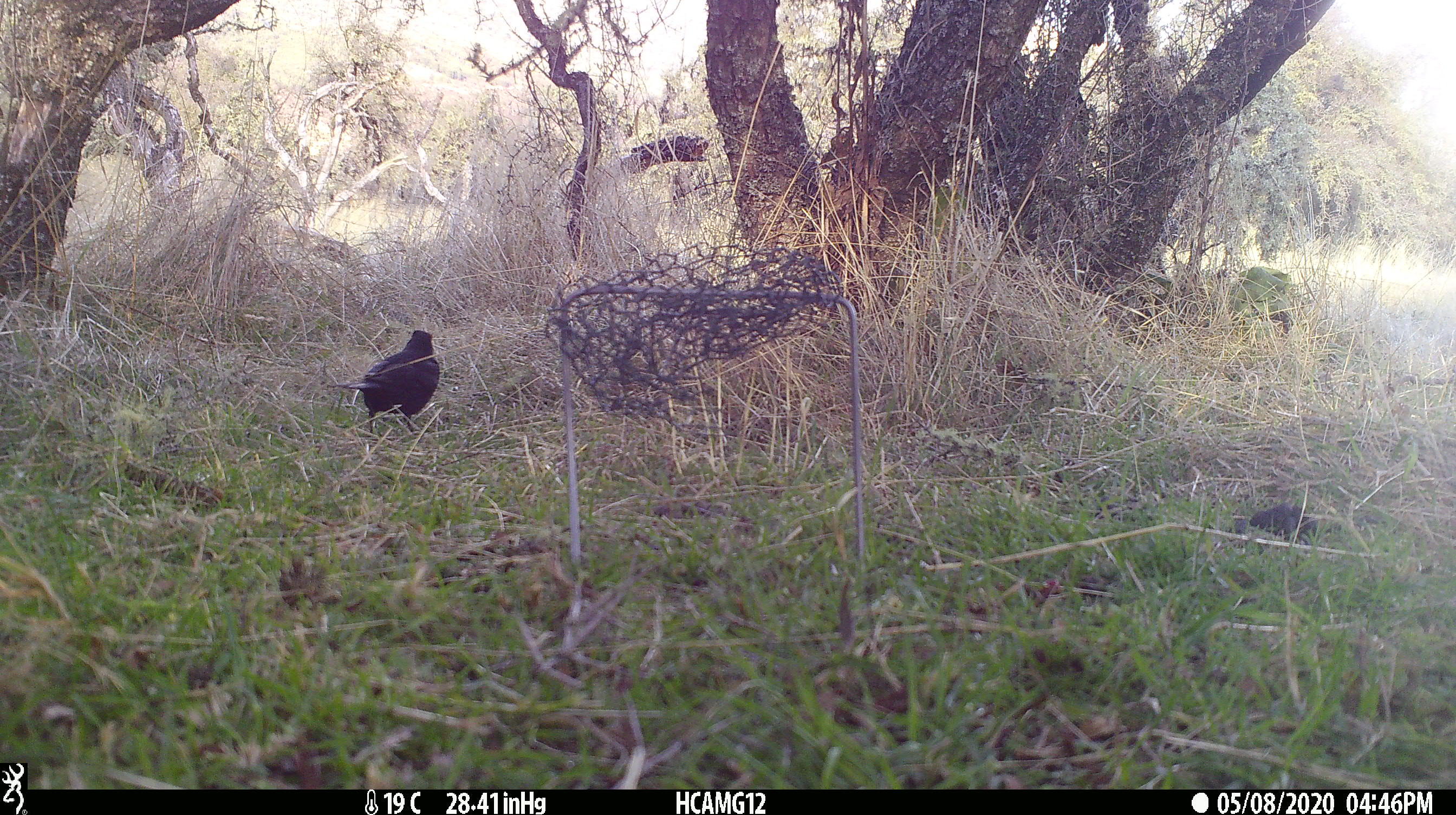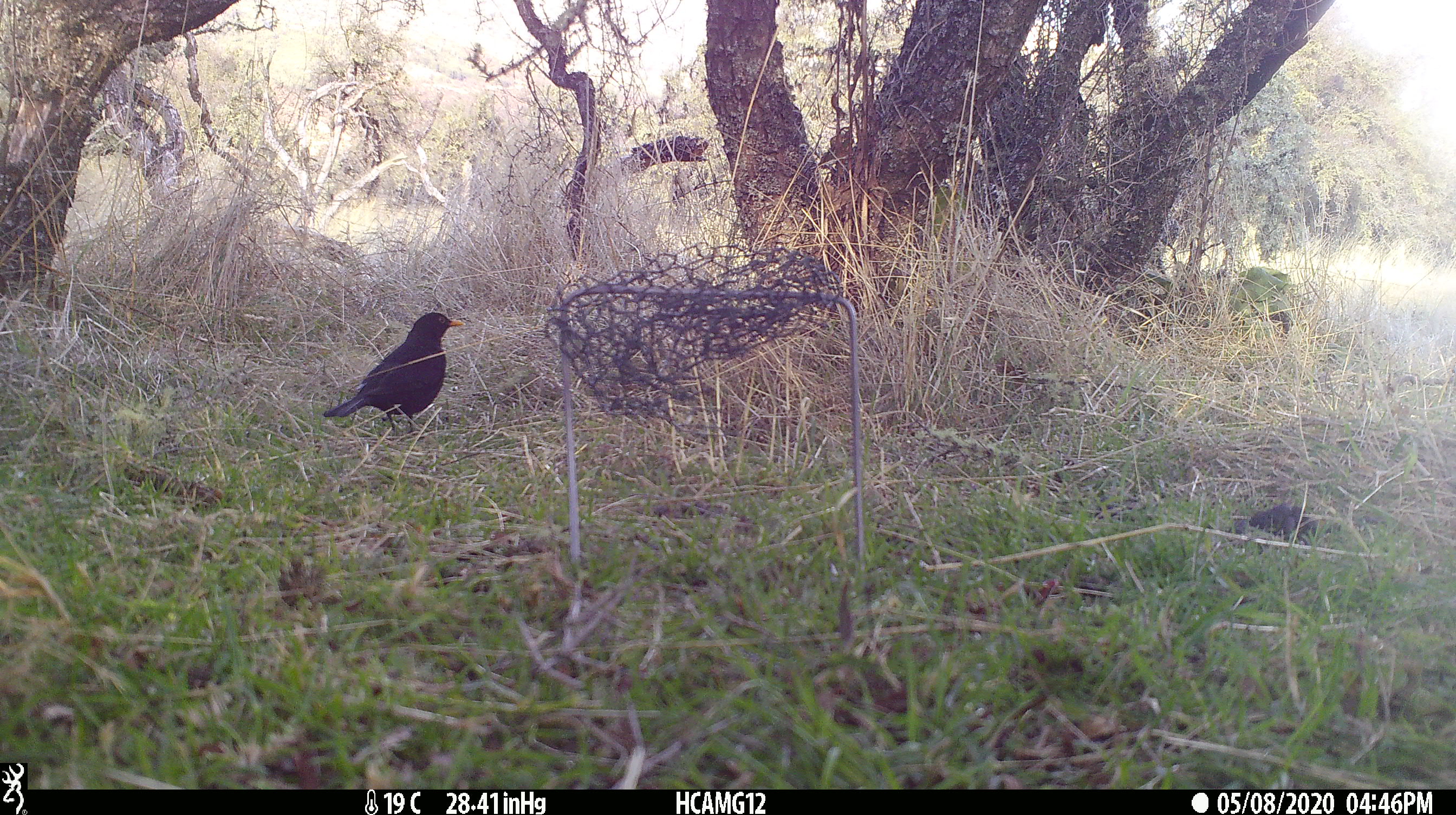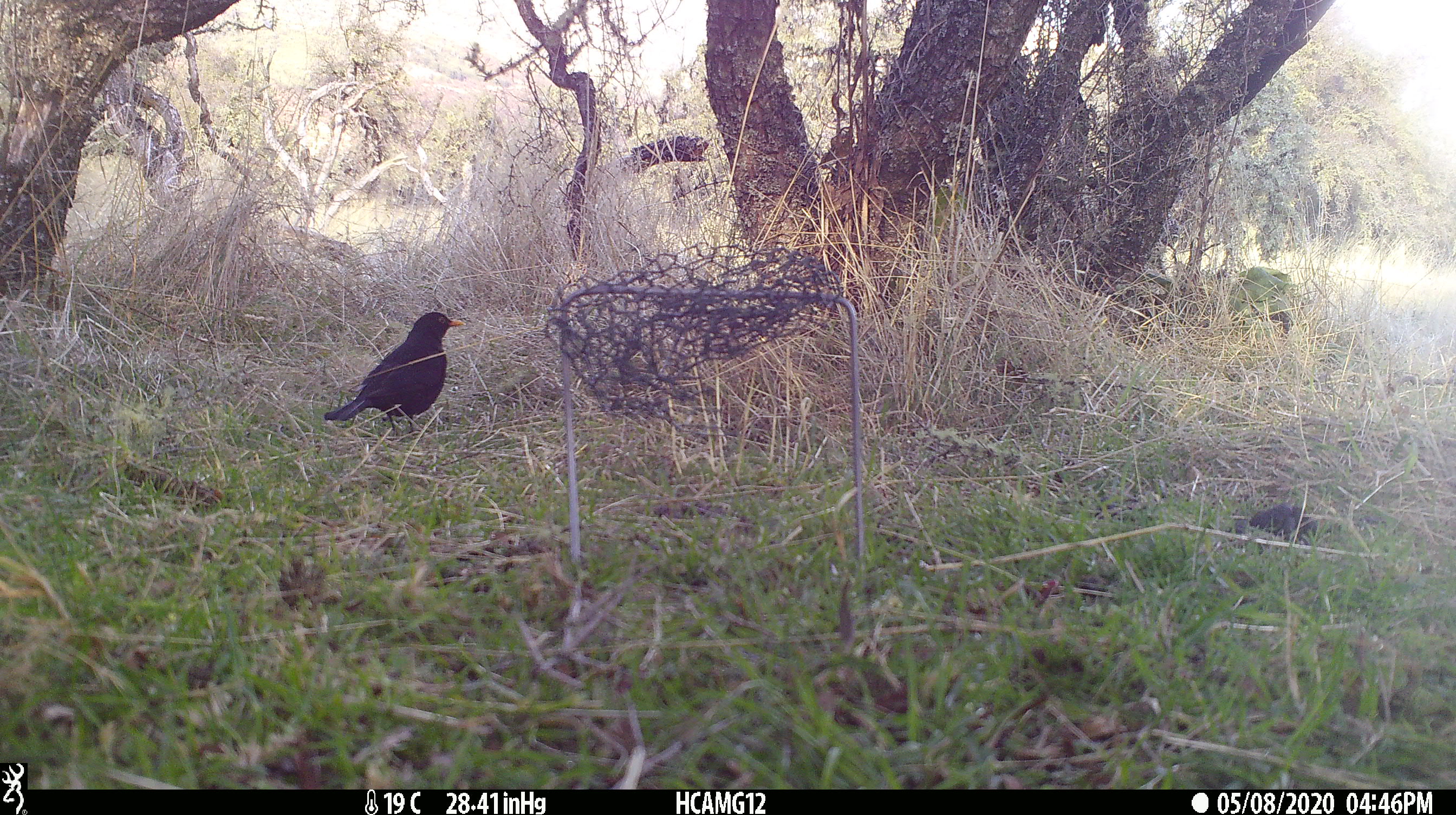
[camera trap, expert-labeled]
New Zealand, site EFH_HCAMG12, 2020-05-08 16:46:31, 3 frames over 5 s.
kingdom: Animalia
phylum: Chordata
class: Aves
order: Passeriformes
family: Turdidae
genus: Turdus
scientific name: Turdus merula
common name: eurasian blackbird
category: blackbird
Blackbird (eurasian blackbird) (Turdus merula).